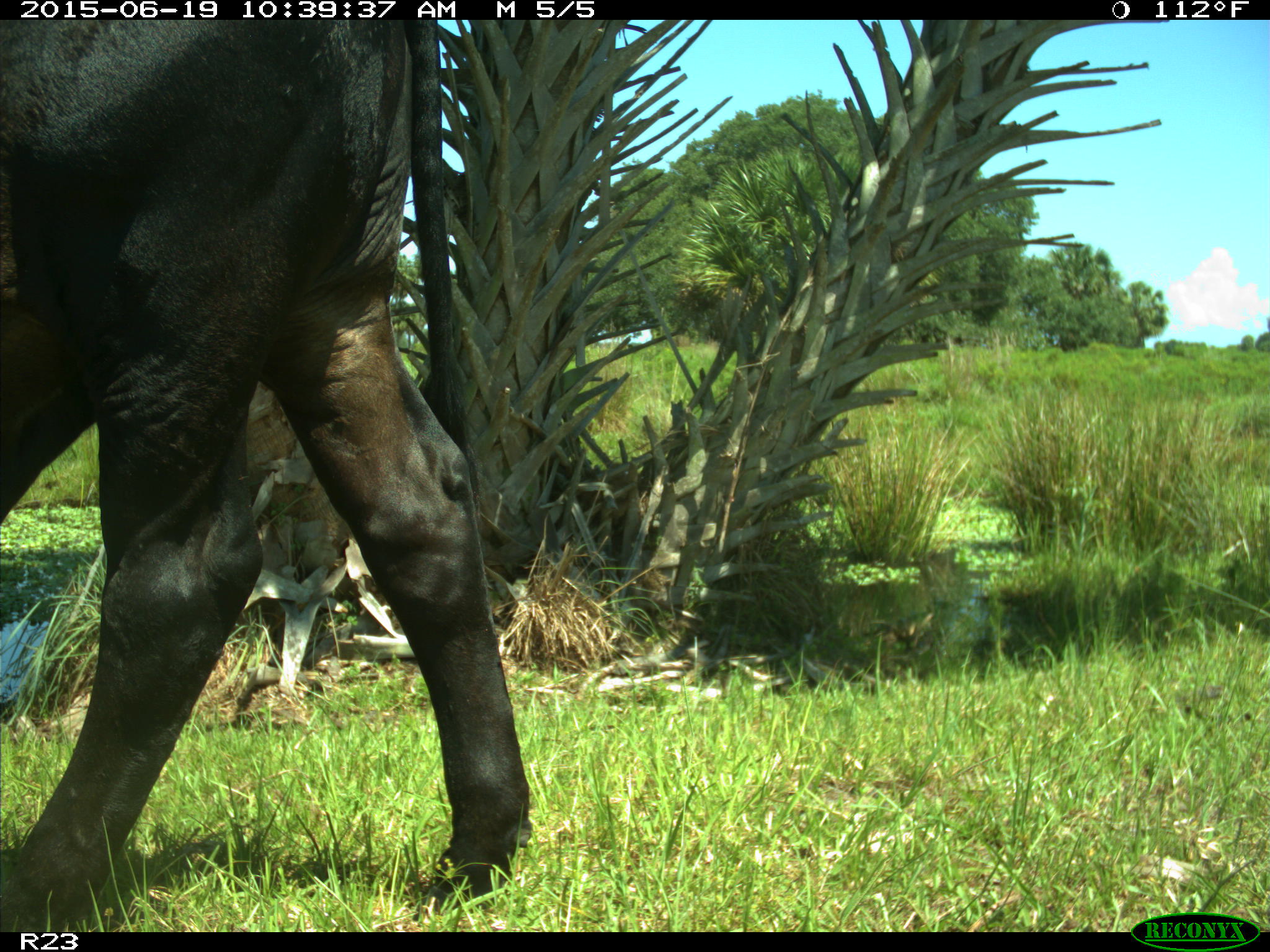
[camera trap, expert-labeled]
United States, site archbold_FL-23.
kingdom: Animalia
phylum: Chordata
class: Mammalia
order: Artiodactyla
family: Bovidae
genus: Bos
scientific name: Bos taurus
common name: domestic cow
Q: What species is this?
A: Bos taurus (domestic cow).